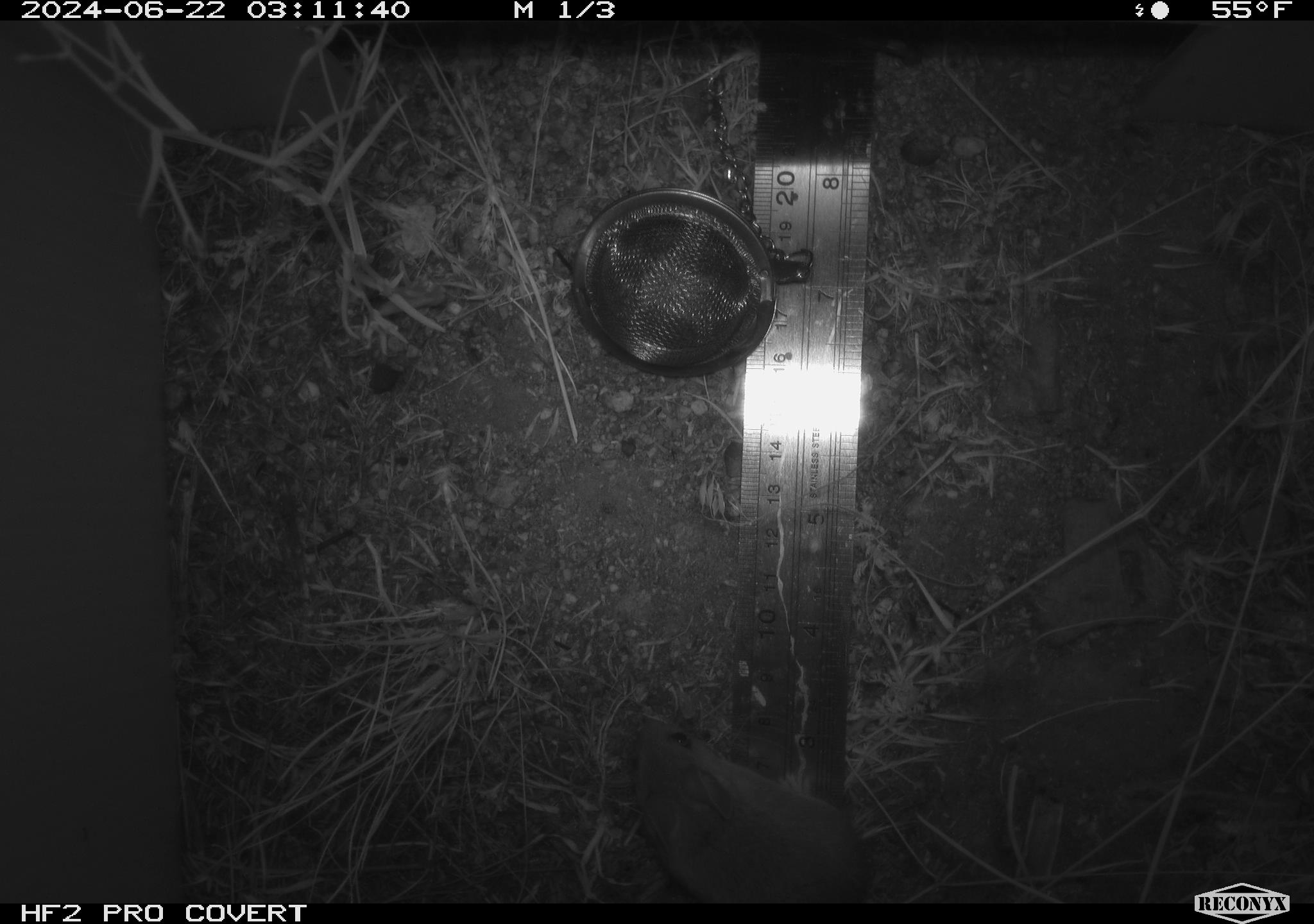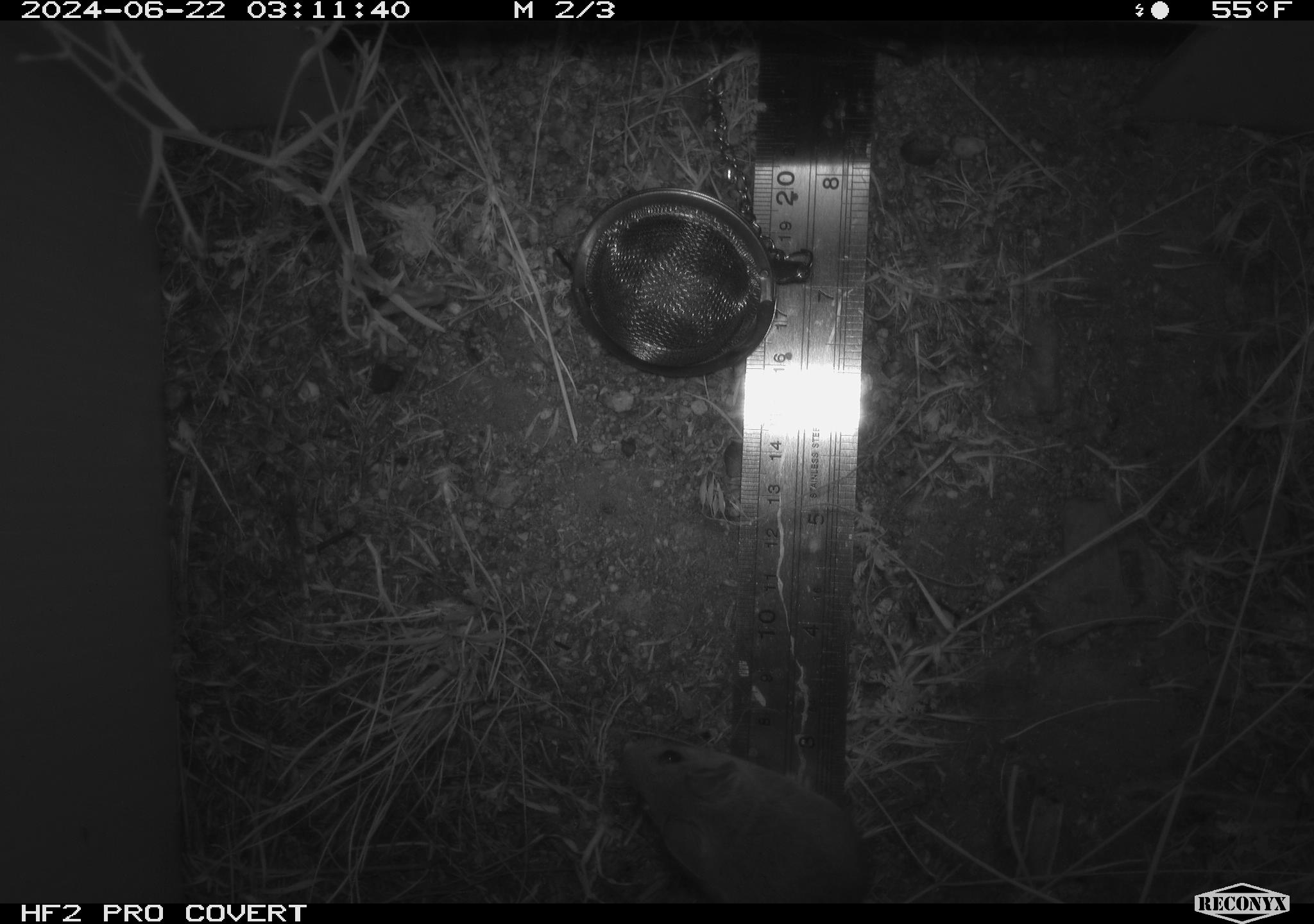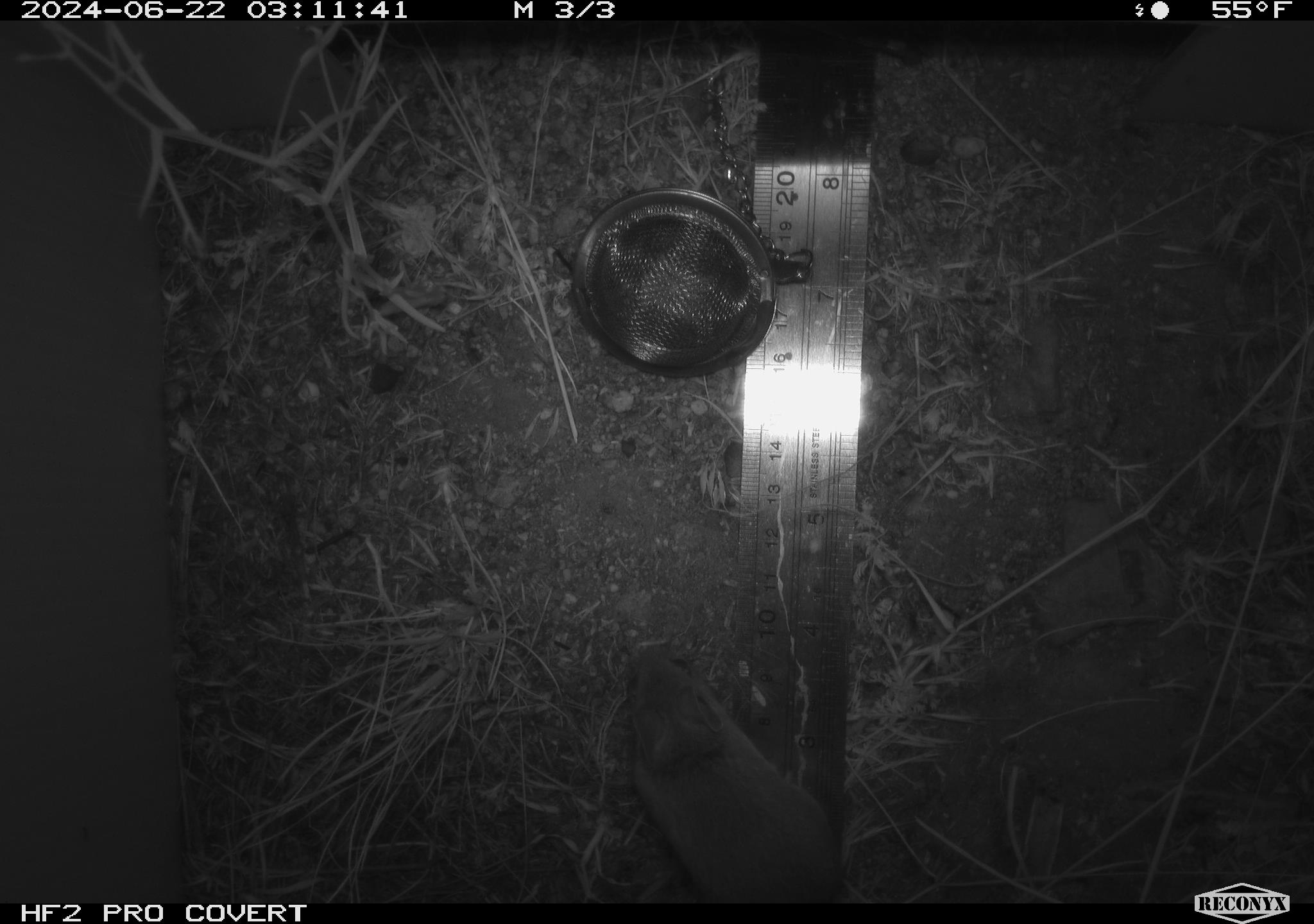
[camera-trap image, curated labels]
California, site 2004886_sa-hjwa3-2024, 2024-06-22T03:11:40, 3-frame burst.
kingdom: Animalia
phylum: Chordata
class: Mammalia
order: Rodentia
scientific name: Rodentia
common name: rodent